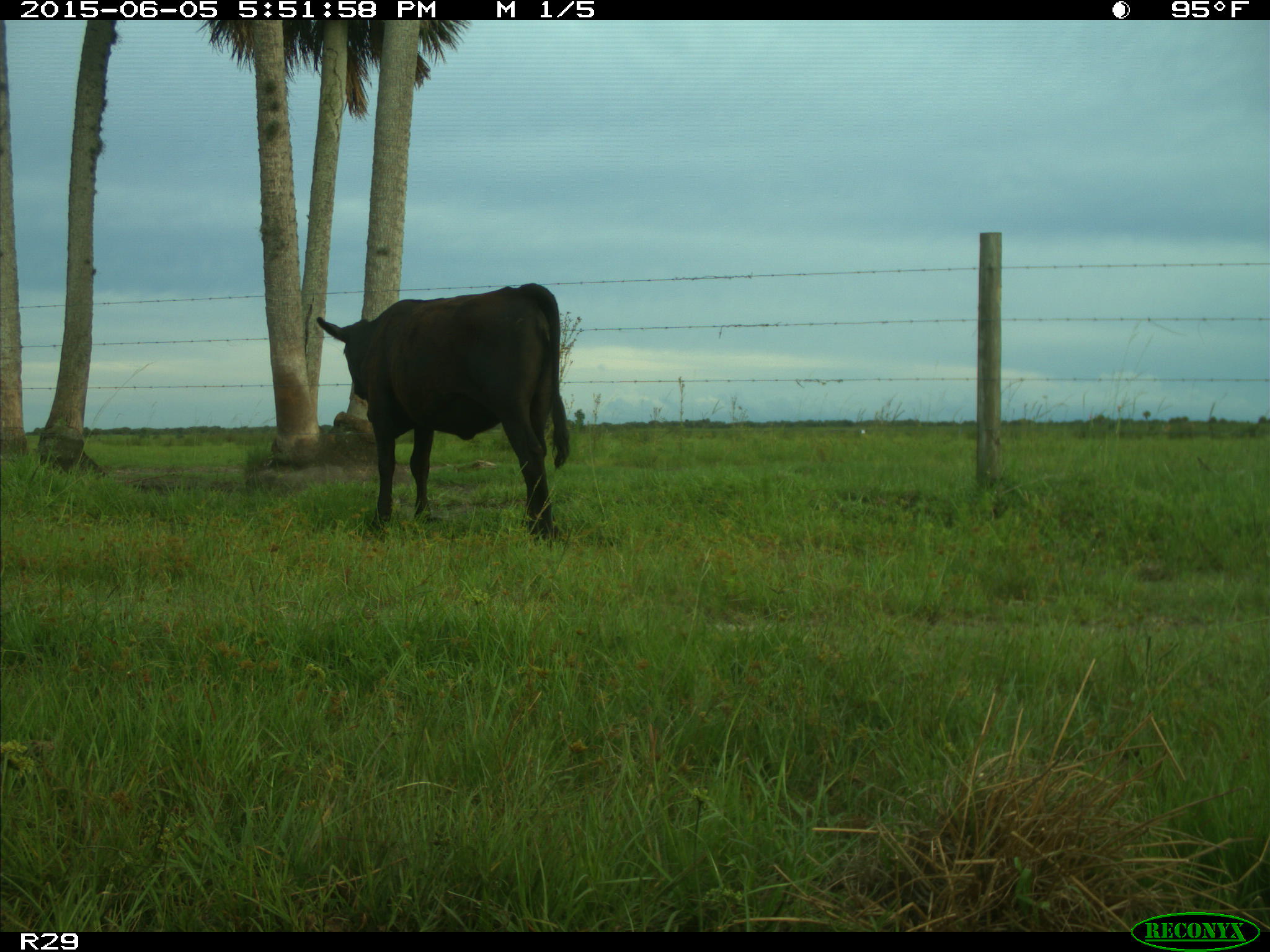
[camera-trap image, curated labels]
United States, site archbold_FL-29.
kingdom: Animalia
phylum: Chordata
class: Mammalia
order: Artiodactyla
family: Bovidae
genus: Bos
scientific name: Bos taurus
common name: domestic cow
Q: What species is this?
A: Bos taurus (domestic cow).